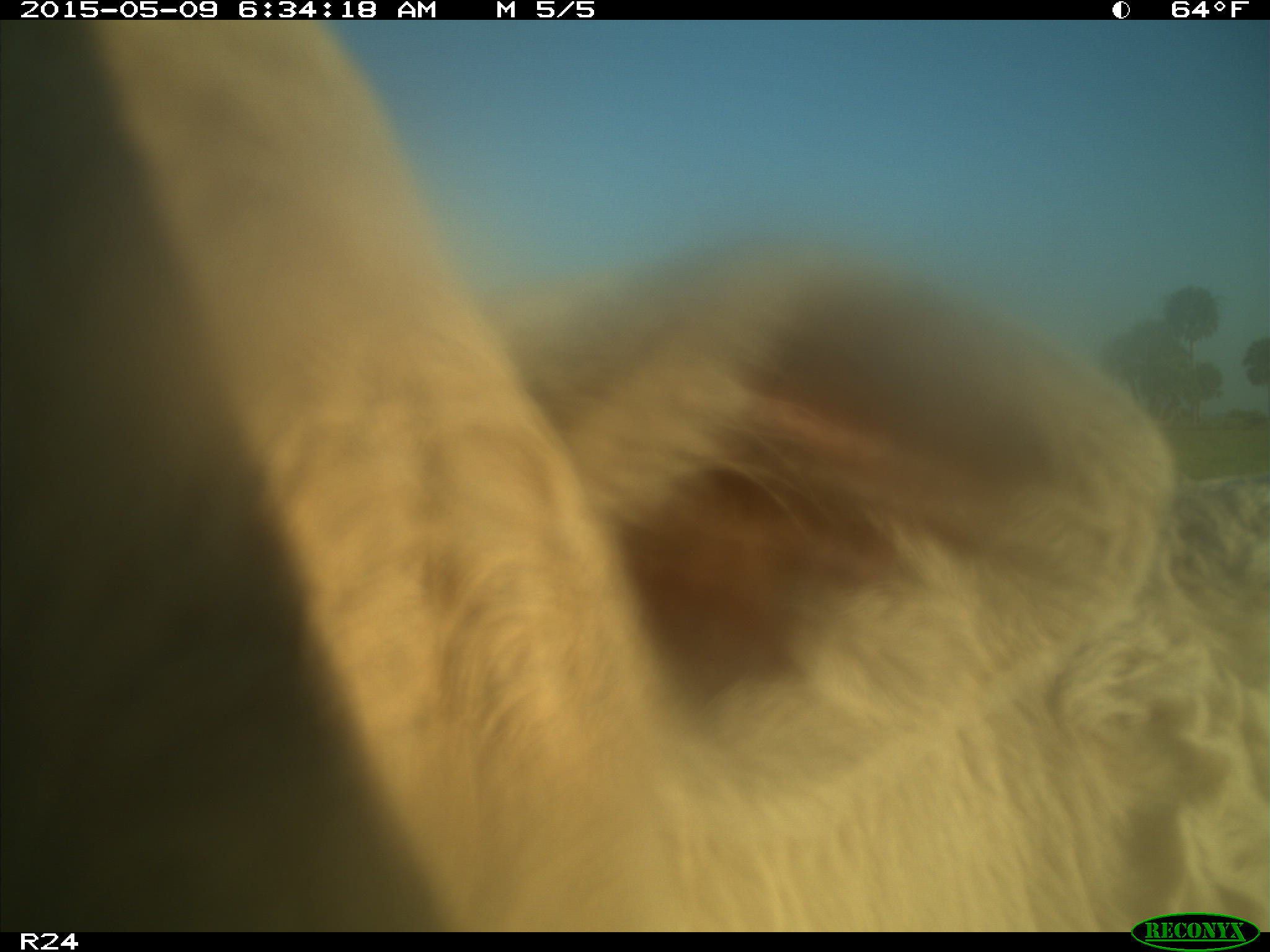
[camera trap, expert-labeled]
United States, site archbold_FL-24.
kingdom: Animalia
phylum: Chordata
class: Mammalia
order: Artiodactyla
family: Bovidae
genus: Bos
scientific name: Bos taurus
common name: domestic cow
Bos taurus (domestic cow).